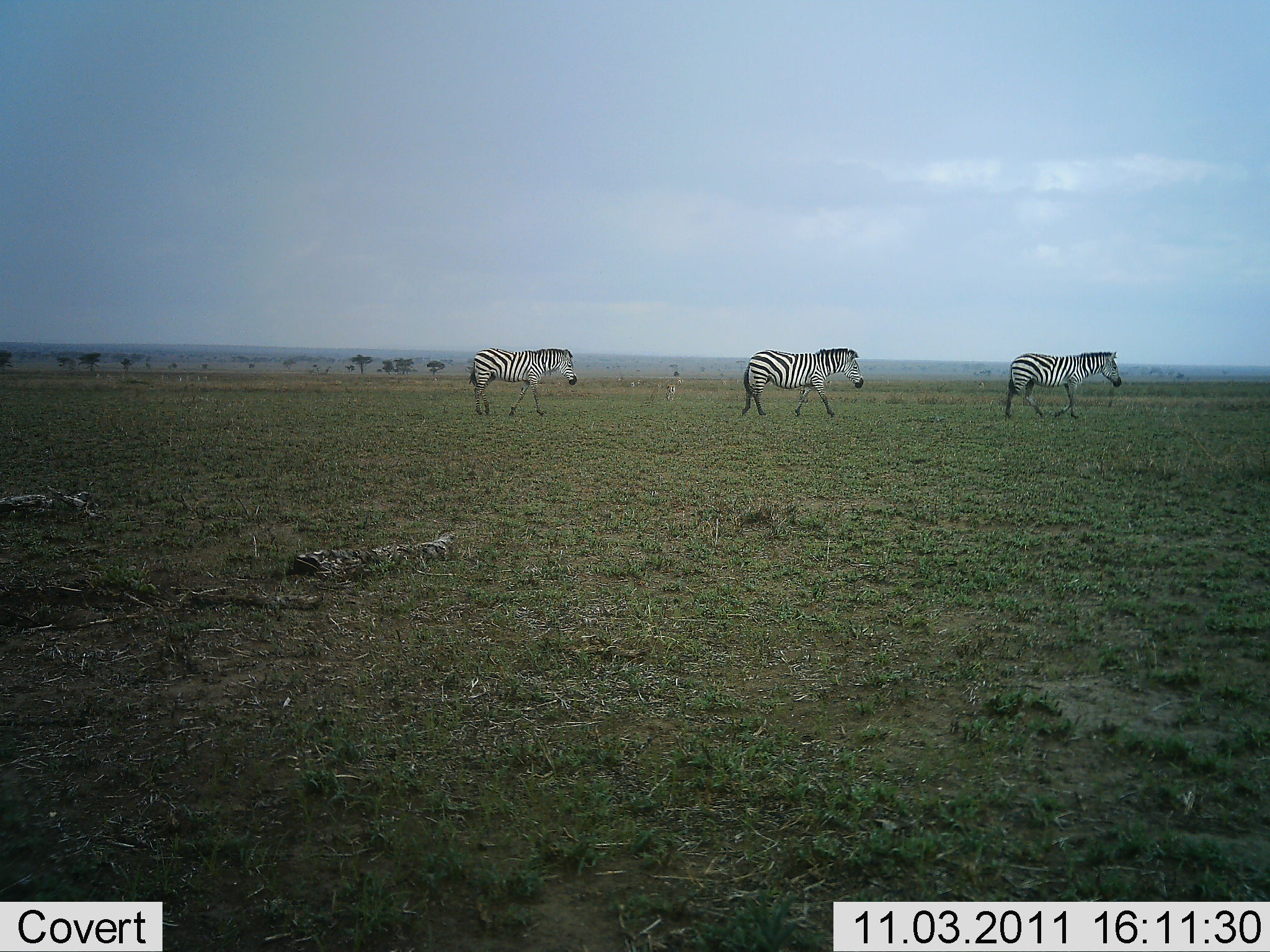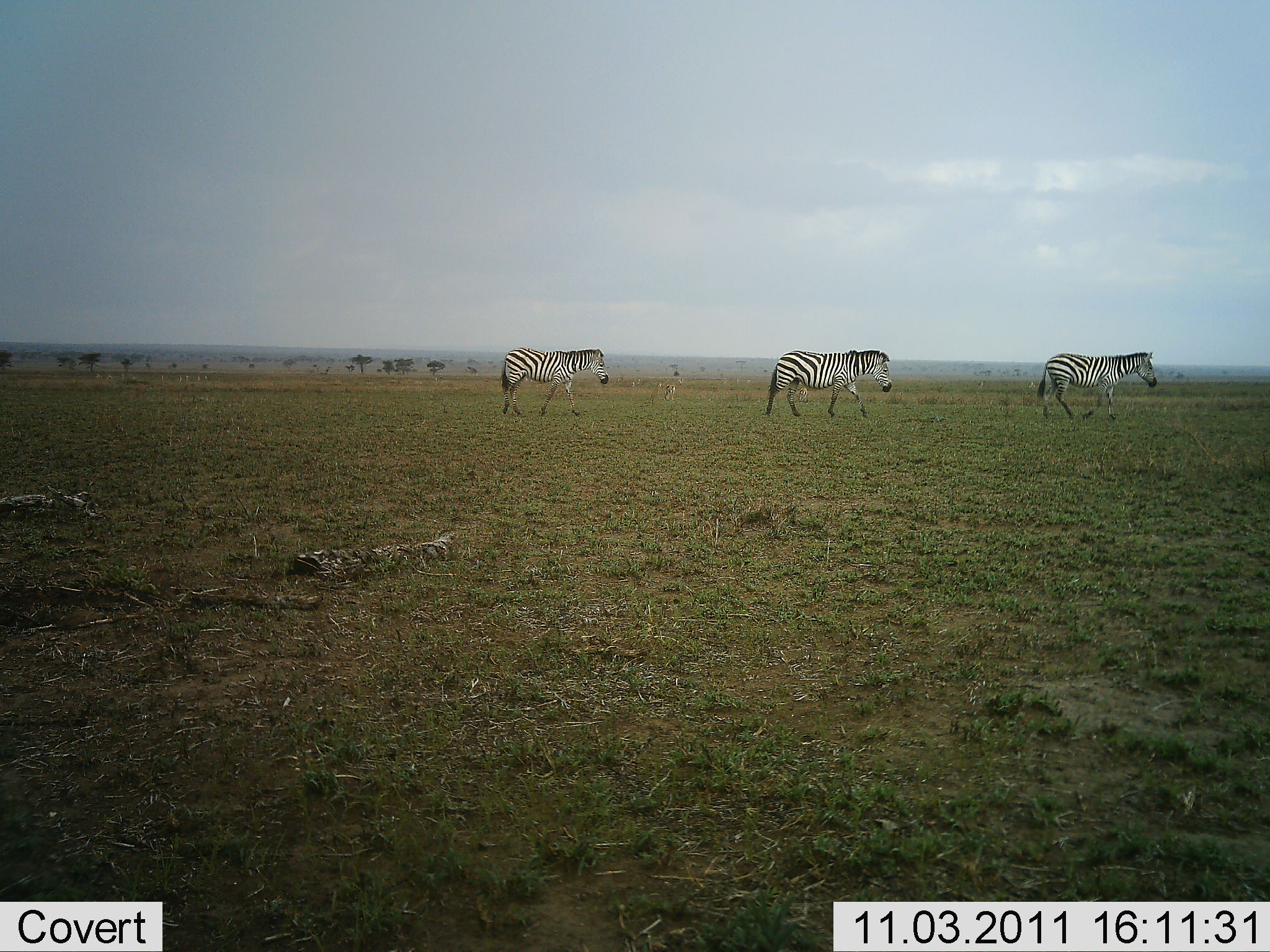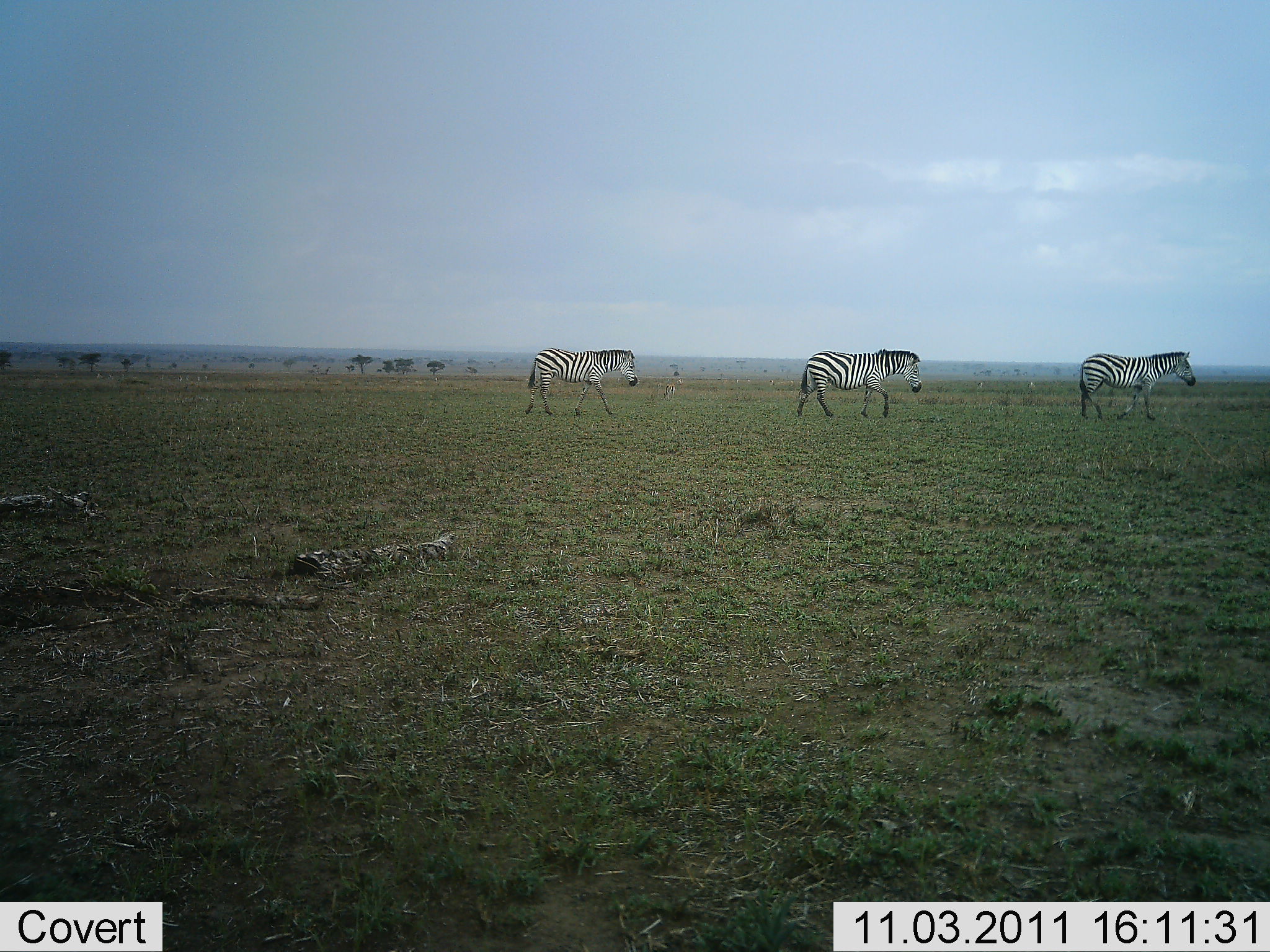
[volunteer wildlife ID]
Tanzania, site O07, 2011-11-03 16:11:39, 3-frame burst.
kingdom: Animalia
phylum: Chordata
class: Mammalia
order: Perissodactyla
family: Equidae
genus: Equus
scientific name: Equus quagga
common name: plains zebra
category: zebra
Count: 3.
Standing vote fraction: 7%.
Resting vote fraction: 0%.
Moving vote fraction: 100%.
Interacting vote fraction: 0%.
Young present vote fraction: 0%.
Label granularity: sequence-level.